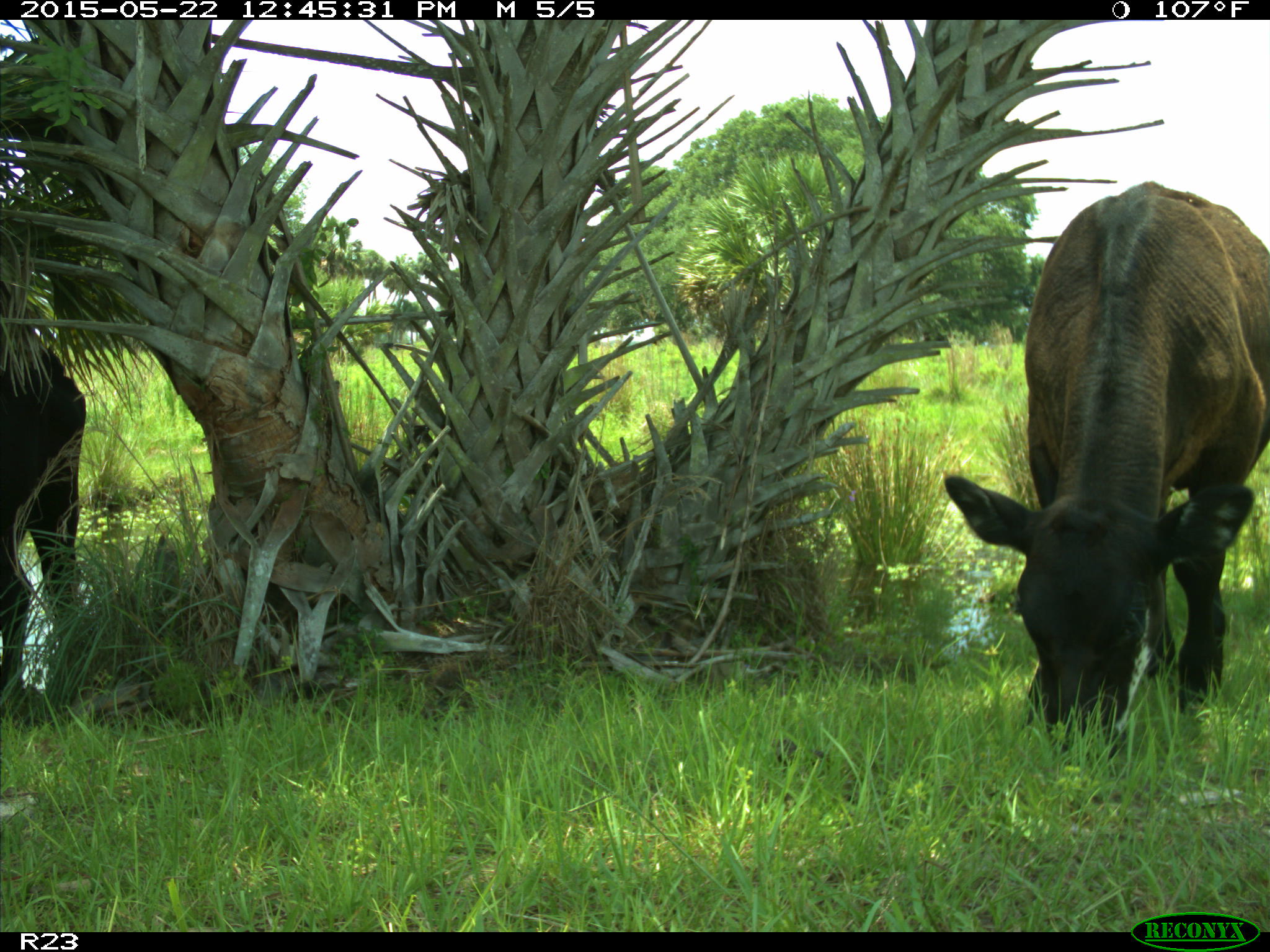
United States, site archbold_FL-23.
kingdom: Animalia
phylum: Chordata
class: Mammalia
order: Artiodactyla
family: Bovidae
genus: Bos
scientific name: Bos taurus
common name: domestic cow